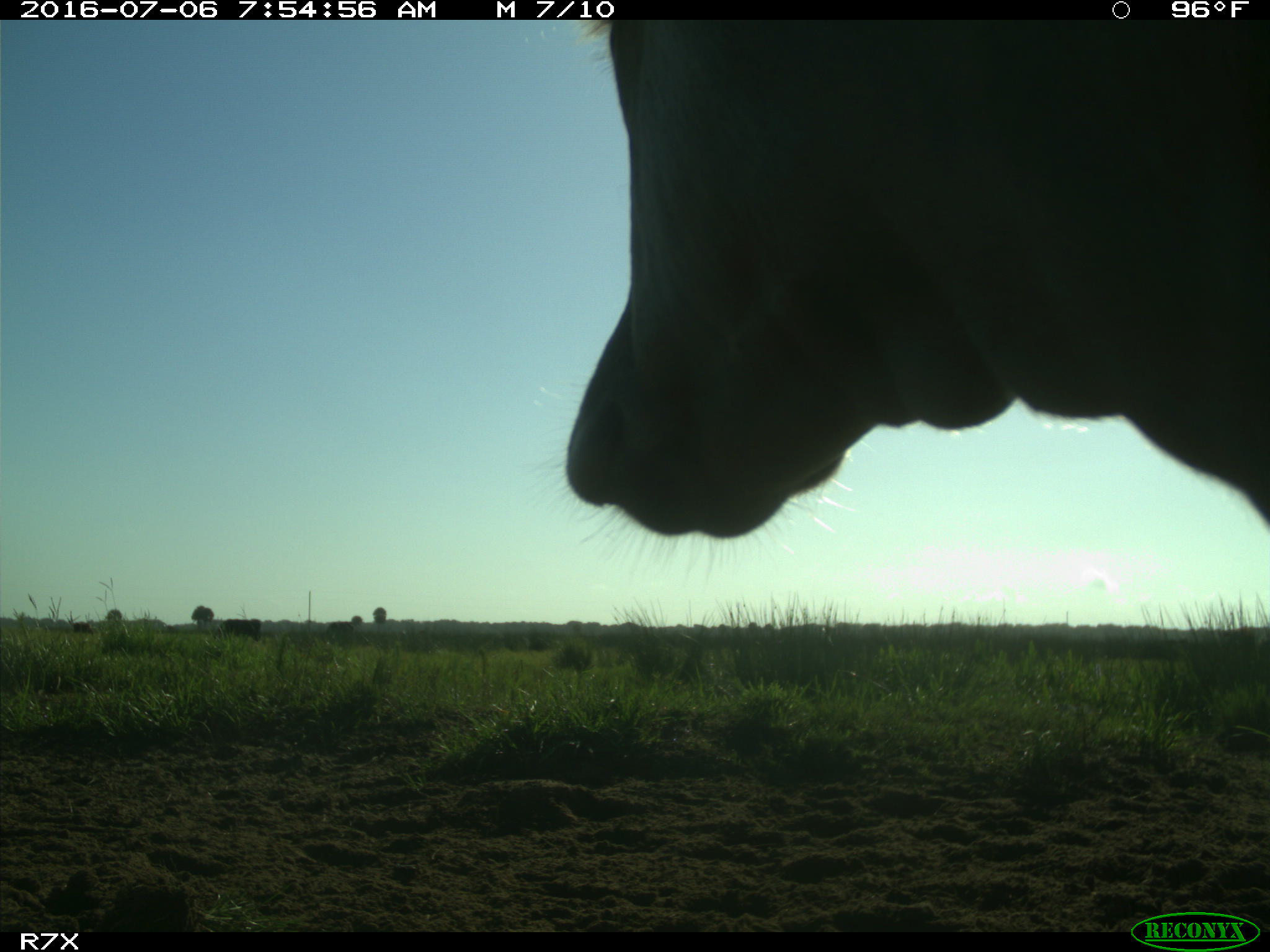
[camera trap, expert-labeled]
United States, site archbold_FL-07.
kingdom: Animalia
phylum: Chordata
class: Mammalia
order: Artiodactyla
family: Bovidae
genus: Bos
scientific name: Bos taurus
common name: domestic cow